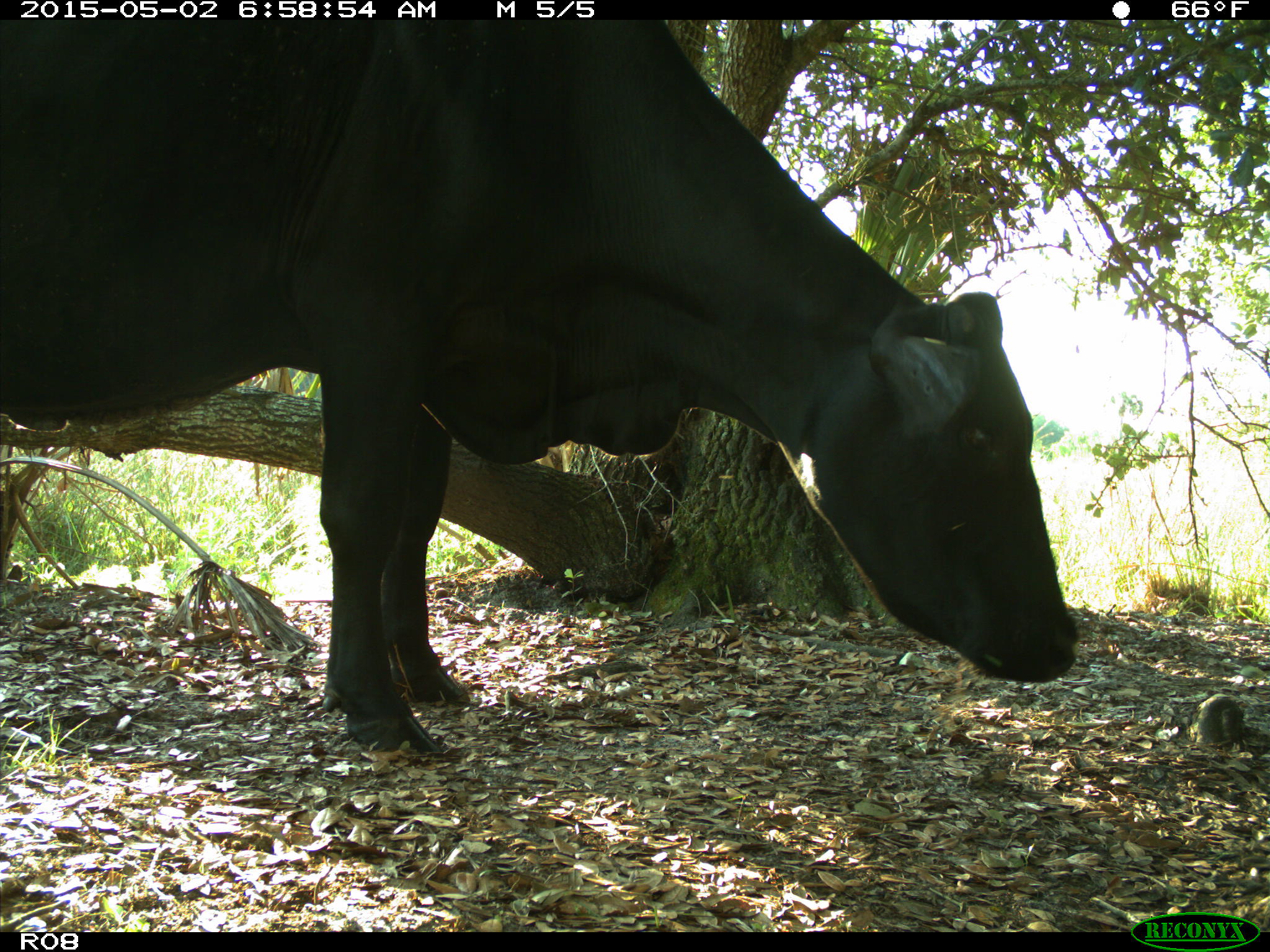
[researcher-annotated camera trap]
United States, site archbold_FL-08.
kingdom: Animalia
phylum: Chordata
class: Mammalia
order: Artiodactyla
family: Bovidae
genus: Bos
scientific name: Bos taurus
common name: domestic cow